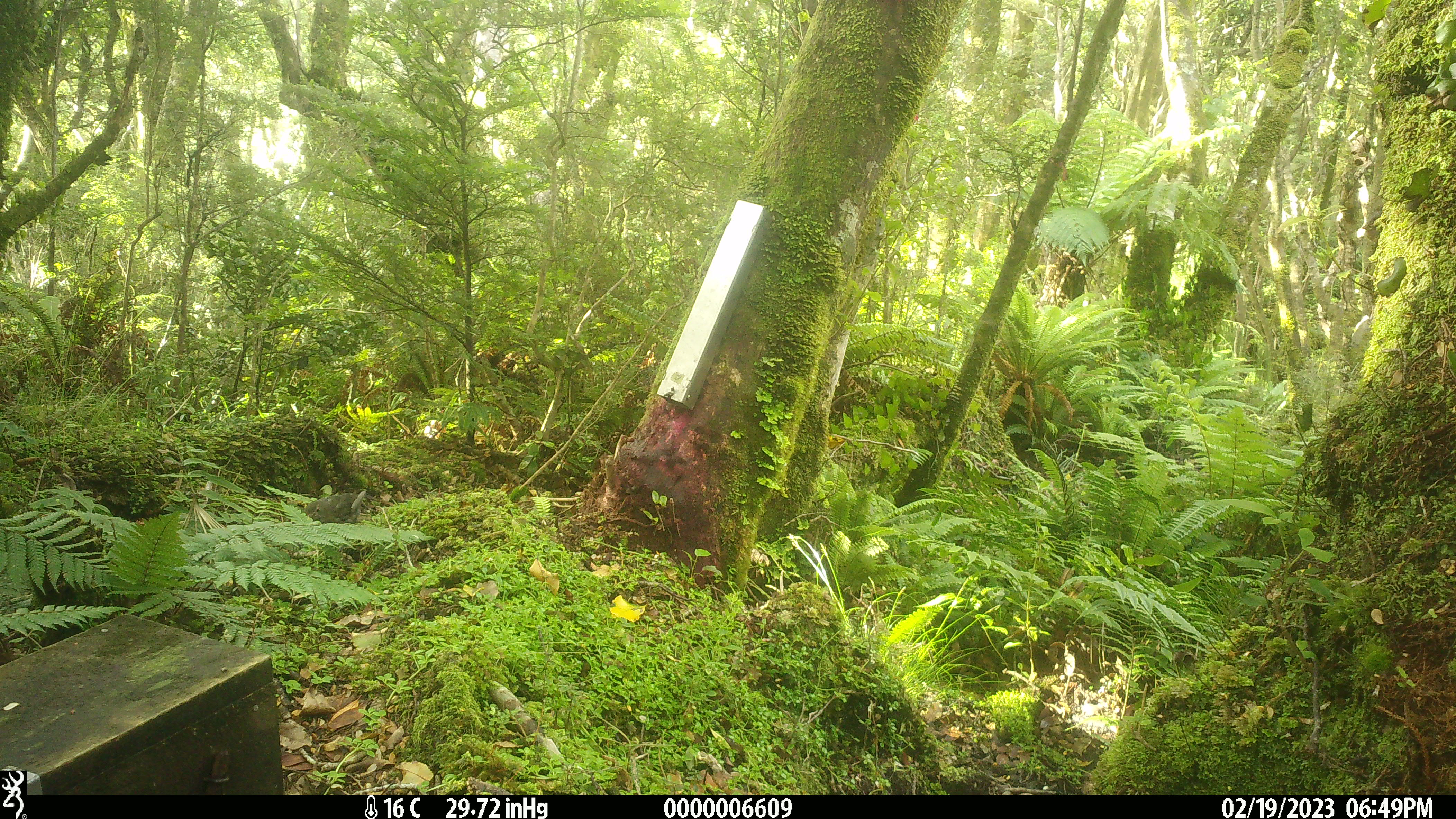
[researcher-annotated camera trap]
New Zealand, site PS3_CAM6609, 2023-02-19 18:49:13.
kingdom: Animalia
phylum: Chordata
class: Aves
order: Passeriformes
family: Turdidae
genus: Turdus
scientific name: Turdus merula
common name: eurasian blackbird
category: blackbird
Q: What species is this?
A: Blackbird (eurasian blackbird) (Turdus merula).